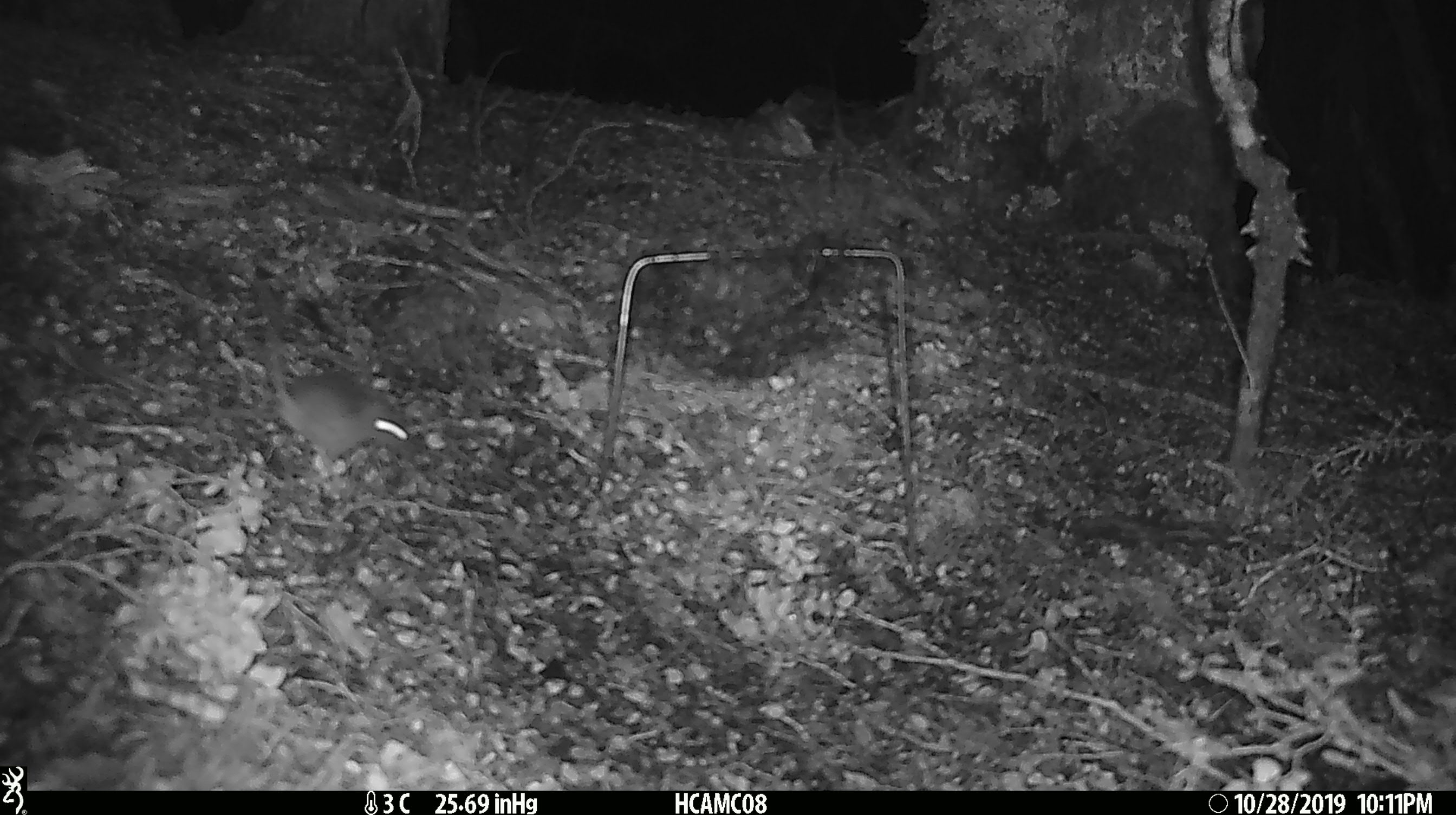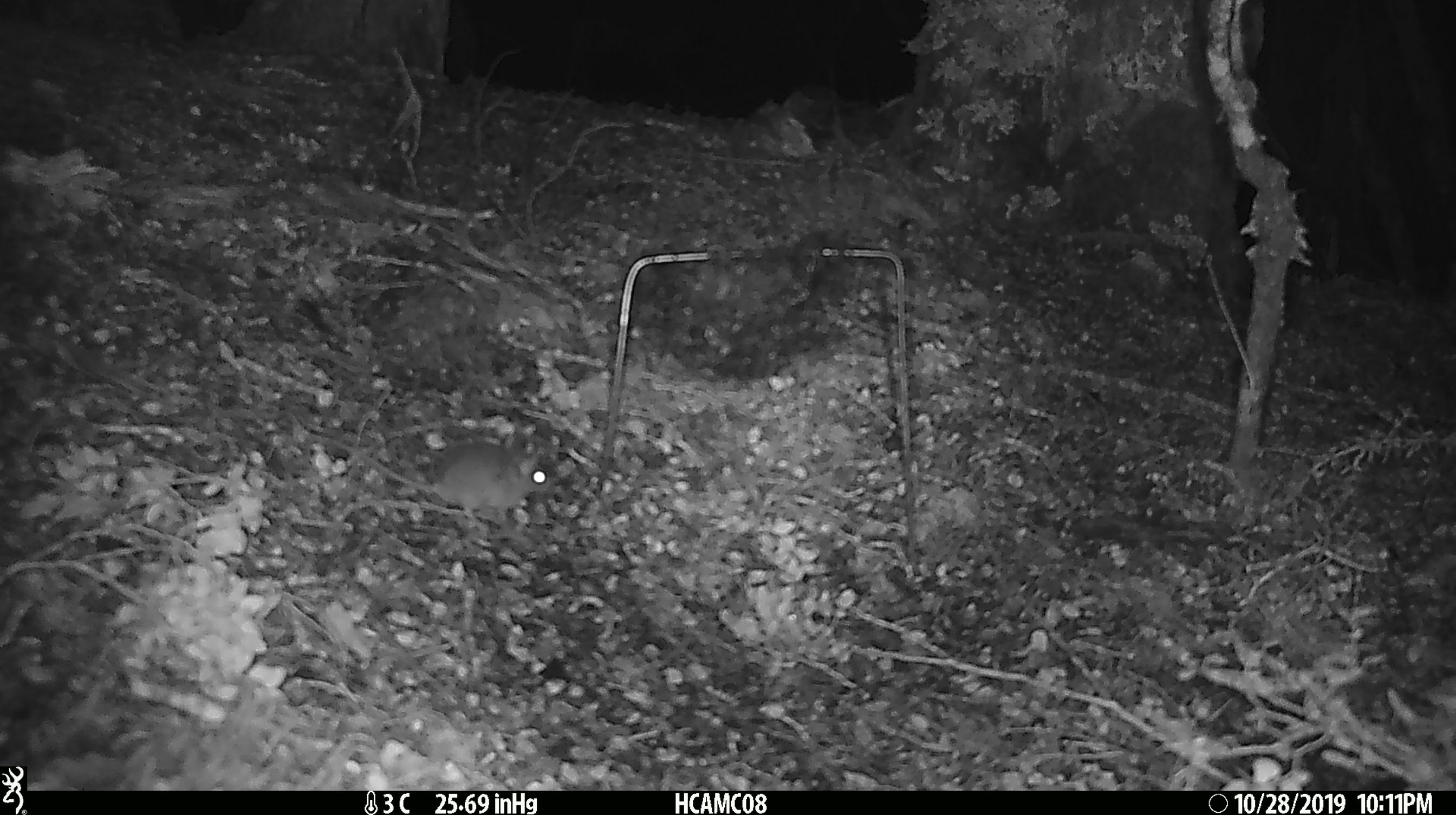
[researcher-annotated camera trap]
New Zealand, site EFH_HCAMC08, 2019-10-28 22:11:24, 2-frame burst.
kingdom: Animalia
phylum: Chordata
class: Mammalia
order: Rodentia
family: Muridae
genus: Mus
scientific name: Mus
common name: mouse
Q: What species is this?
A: Mouse (Mus).